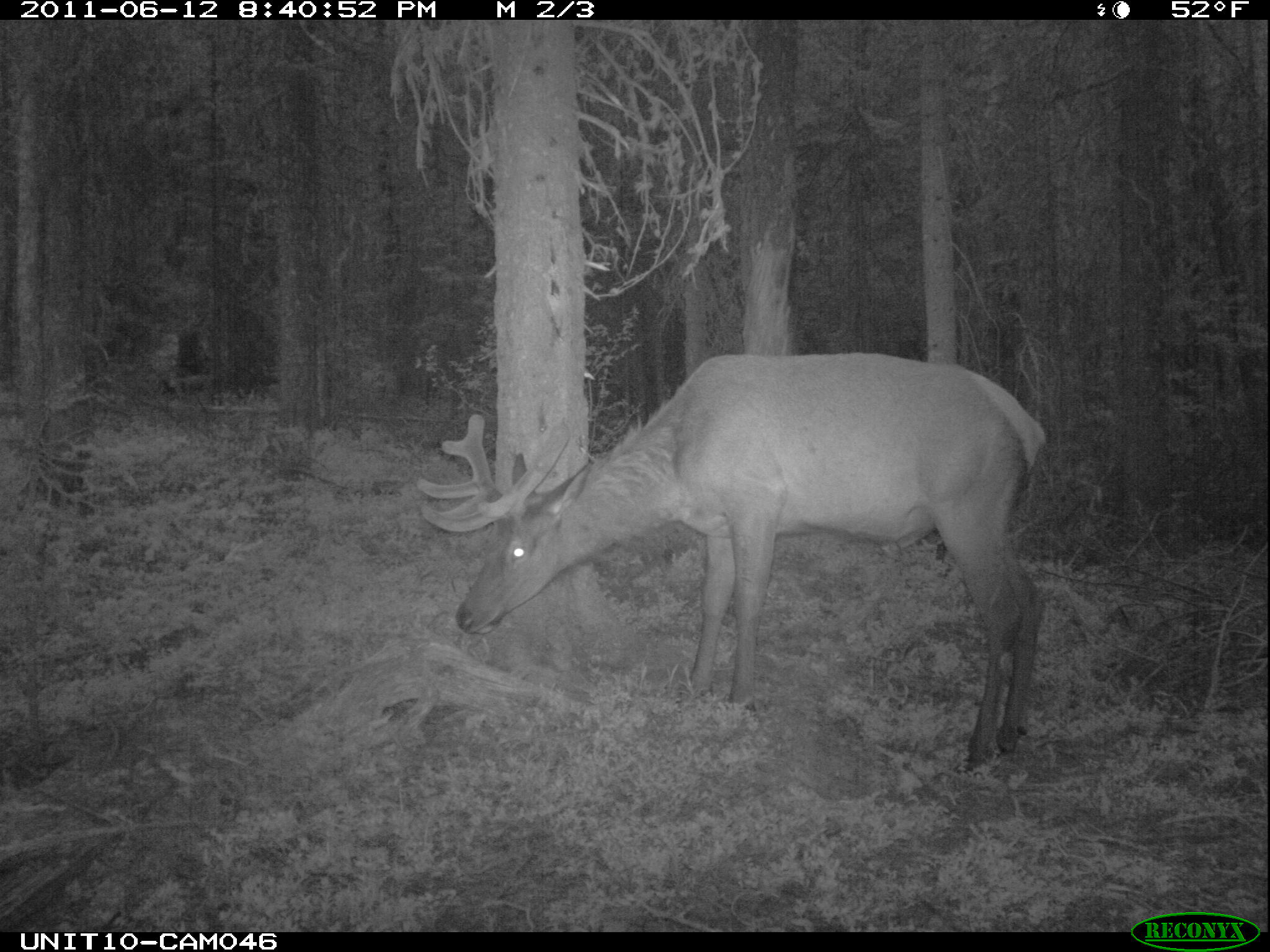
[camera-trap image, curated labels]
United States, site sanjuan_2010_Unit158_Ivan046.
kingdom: Animalia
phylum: Chordata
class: Mammalia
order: Artiodactyla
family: Cervidae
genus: Cervus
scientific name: Cervus elaphus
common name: red deer